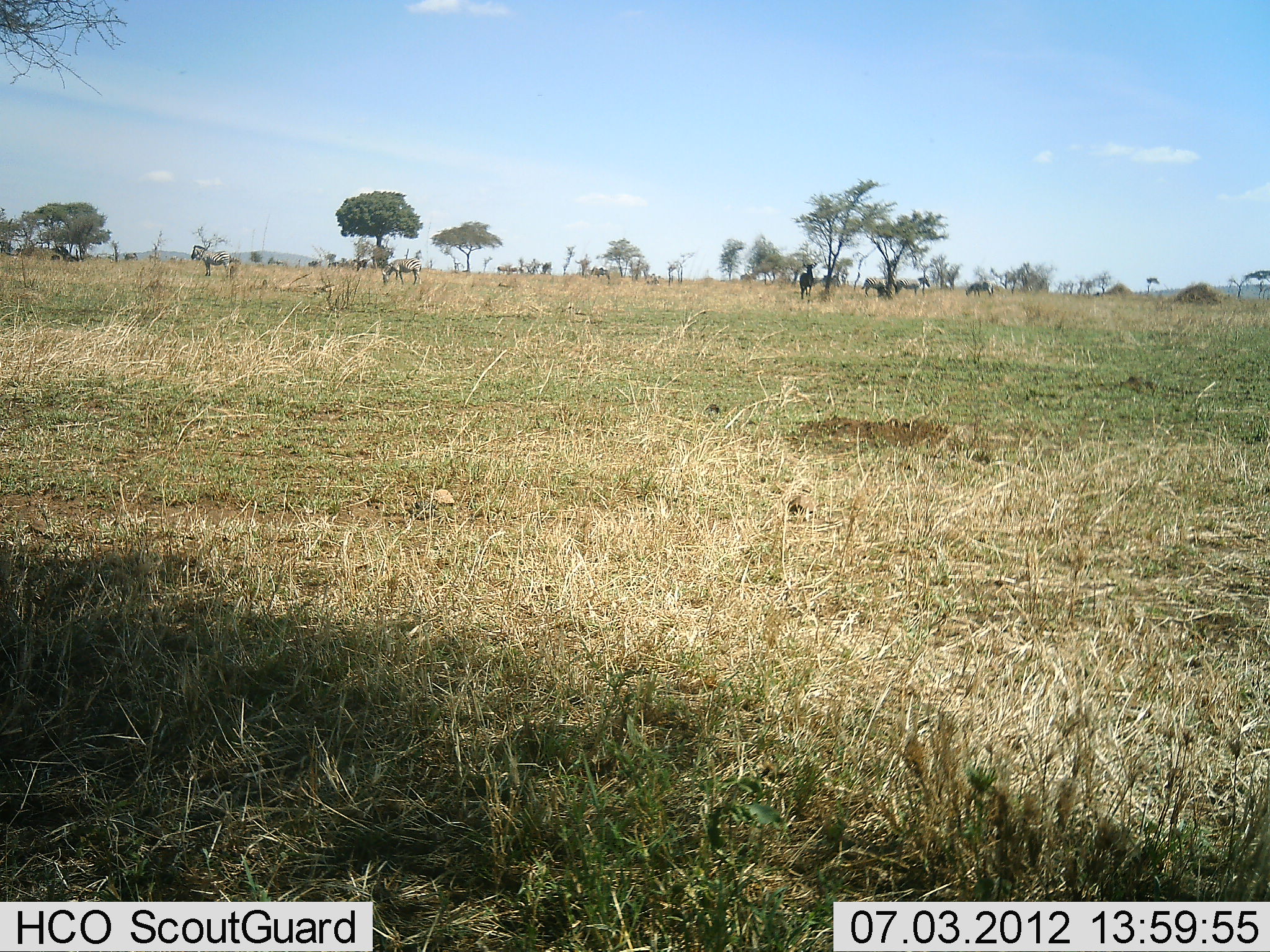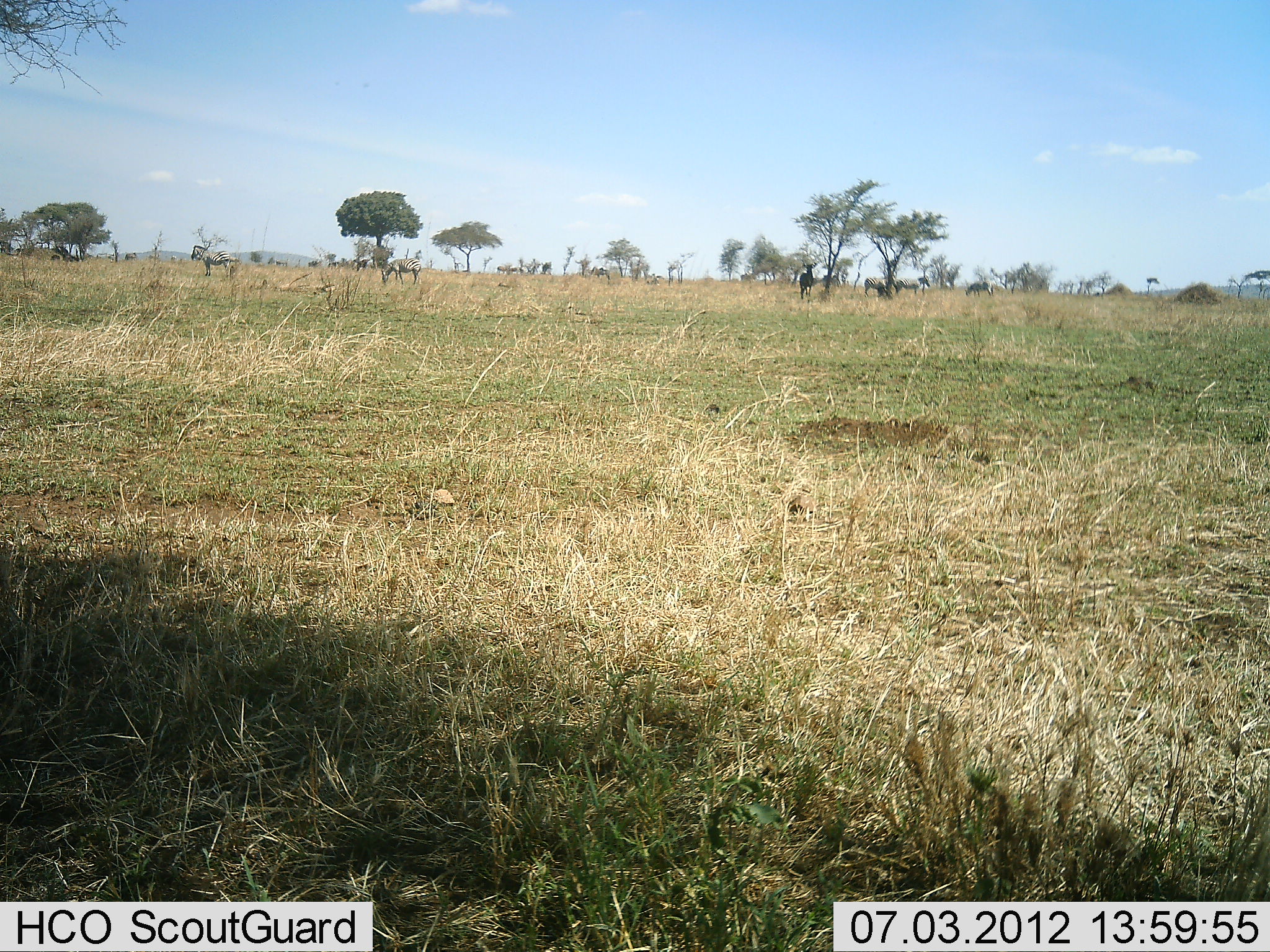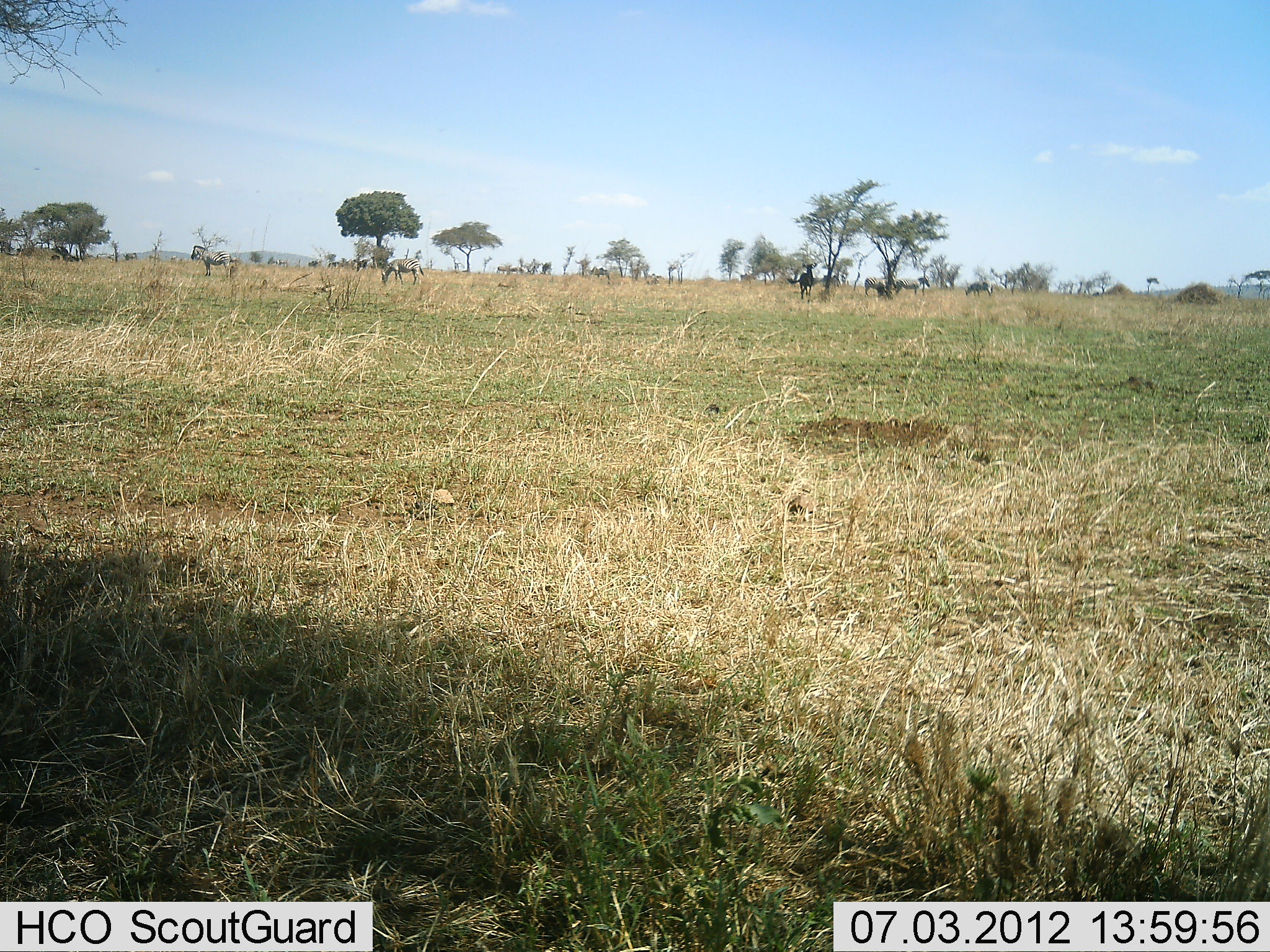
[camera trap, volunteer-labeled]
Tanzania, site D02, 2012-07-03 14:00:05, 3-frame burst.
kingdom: Animalia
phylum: Chordata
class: Mammalia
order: Perissodactyla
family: Equidae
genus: Equus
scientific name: Equus quagga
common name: plains zebra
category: zebra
Zebra (plains zebra) (Equus quagga), count 6. Behavior (volunteer vote fractions): standing 100%, resting 14%, moving 0%, interacting 0%. Young present (vote fraction): 0%. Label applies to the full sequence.